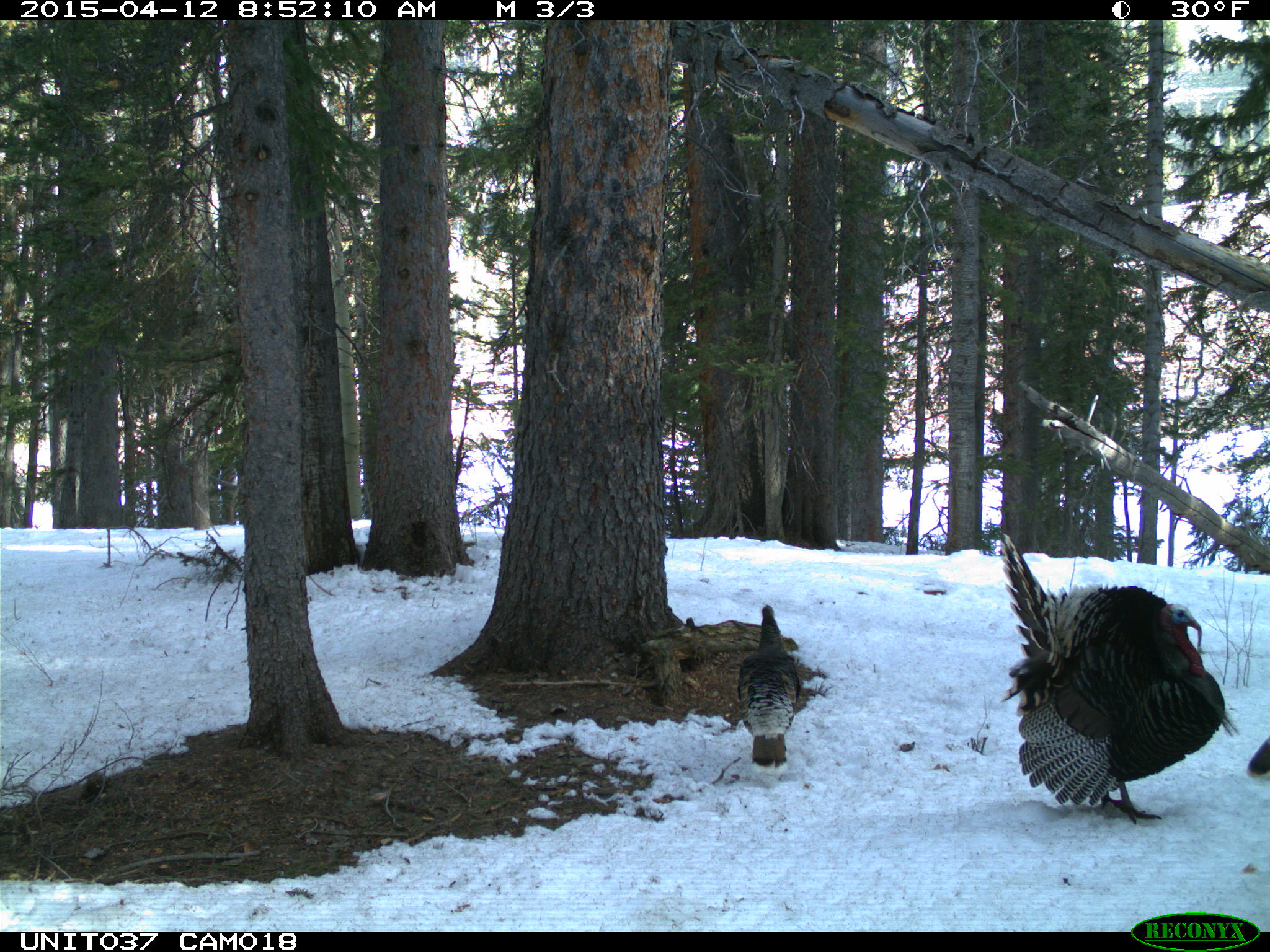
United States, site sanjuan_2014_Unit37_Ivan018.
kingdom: Animalia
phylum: Chordata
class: Aves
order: Galliformes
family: Phasianidae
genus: Meleagris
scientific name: Meleagris gallopavo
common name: wild turkey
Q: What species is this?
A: Meleagris gallopavo (wild turkey).